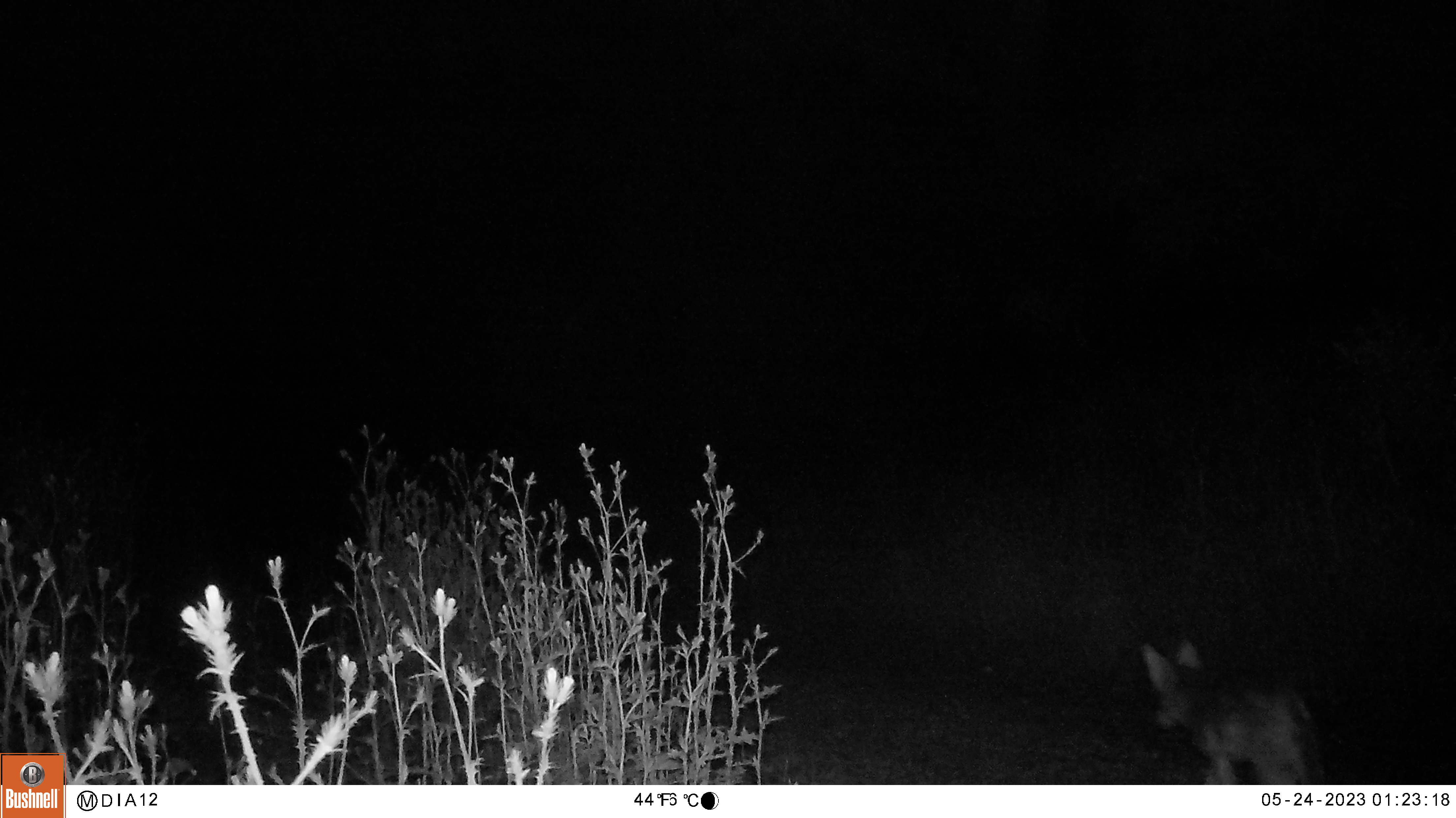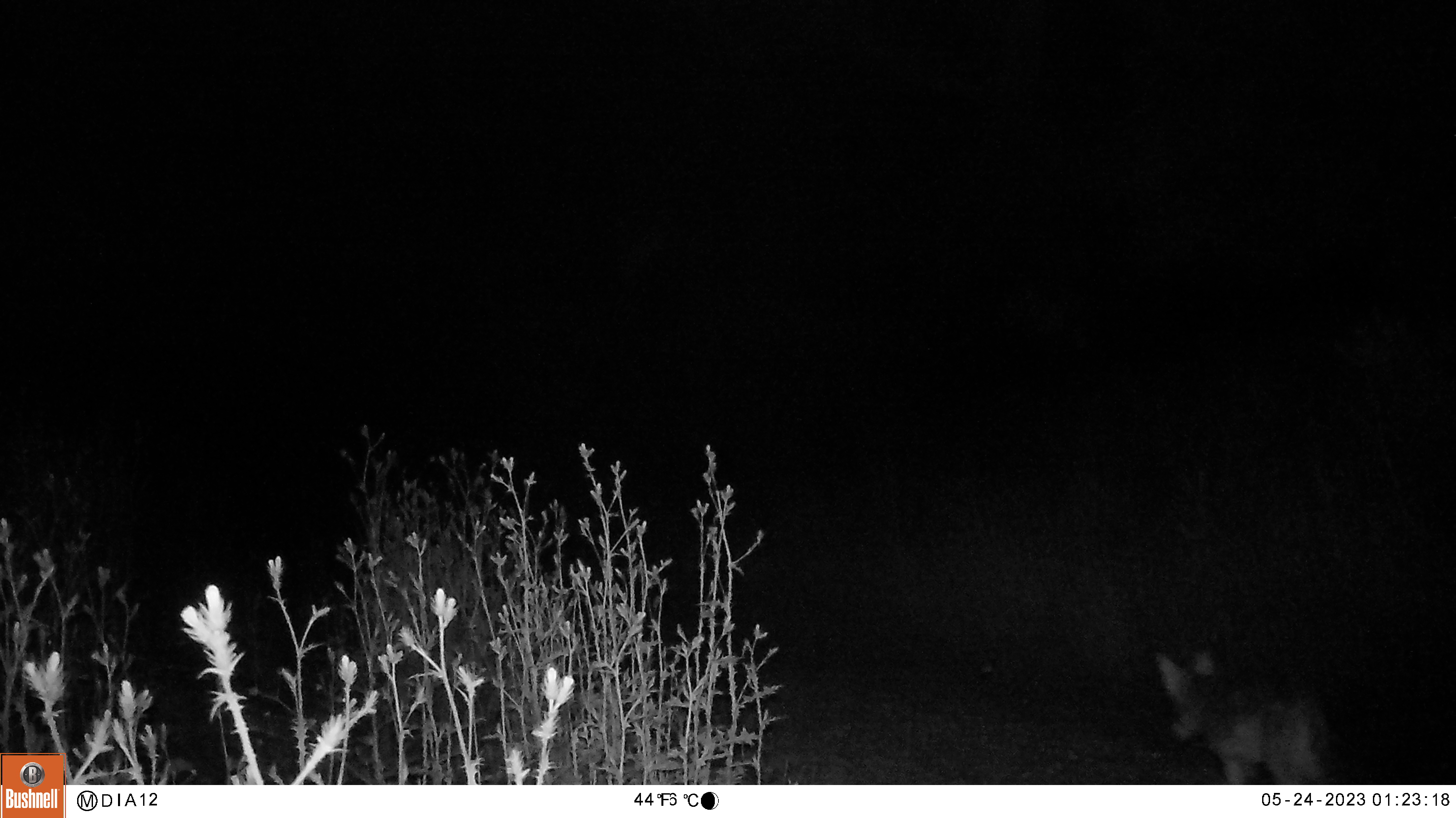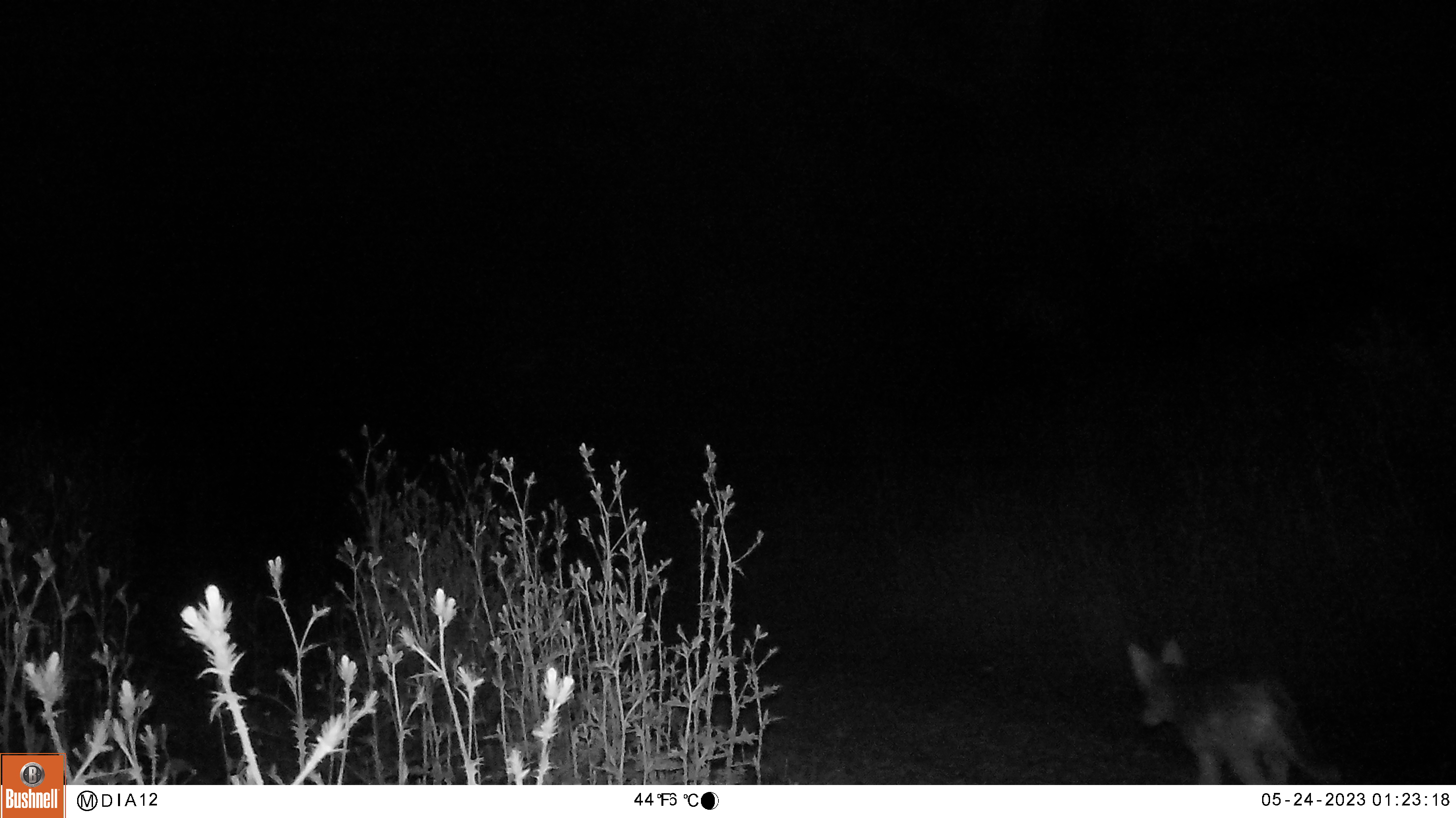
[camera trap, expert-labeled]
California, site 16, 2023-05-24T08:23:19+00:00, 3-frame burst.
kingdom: Animalia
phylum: Chordata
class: Mammalia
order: Carnivora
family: Canidae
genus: Canis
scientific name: Canis latrans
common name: coyote